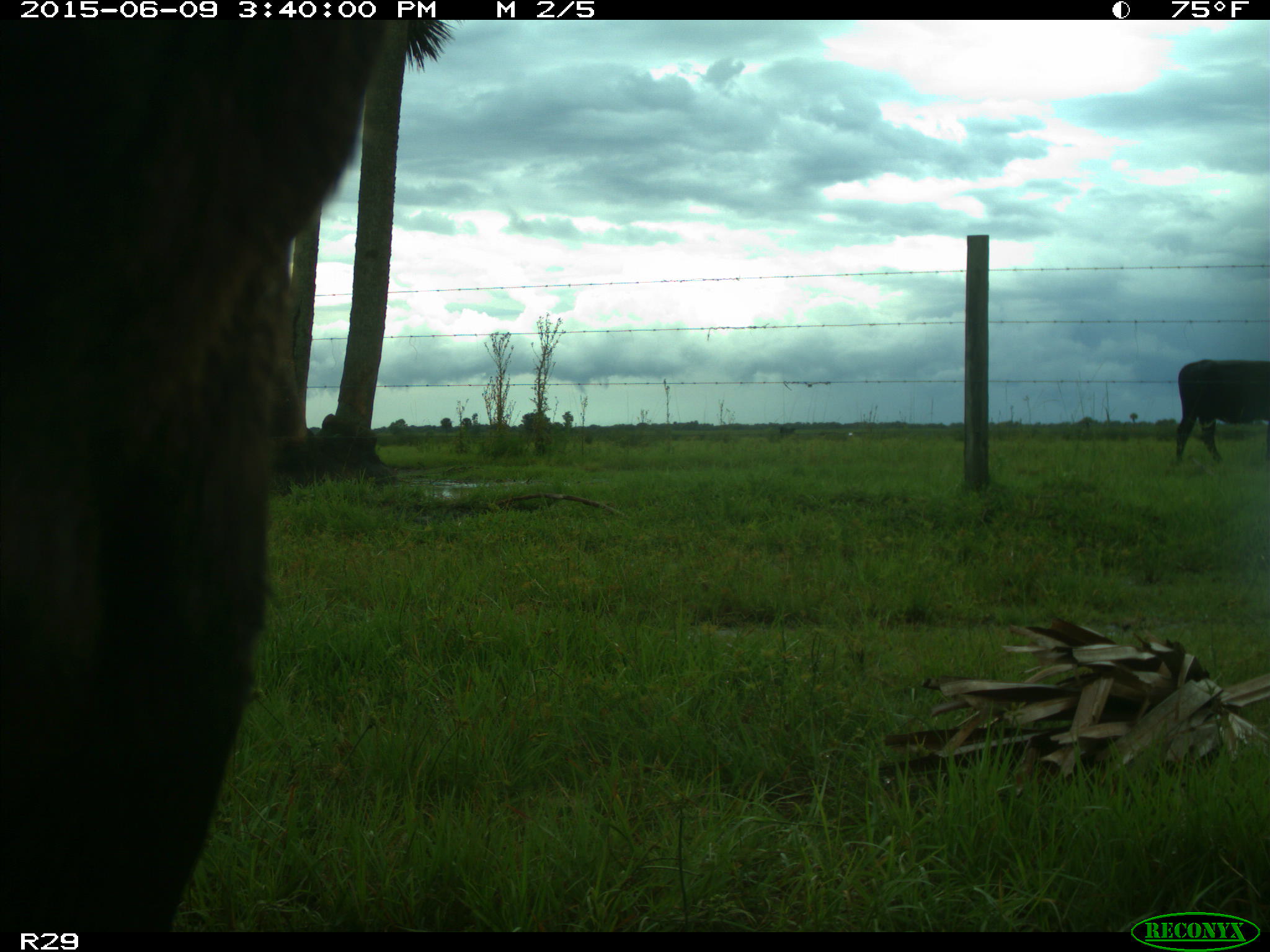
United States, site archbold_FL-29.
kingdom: Animalia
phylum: Chordata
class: Mammalia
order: Artiodactyla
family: Bovidae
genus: Bos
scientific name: Bos taurus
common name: domestic cow